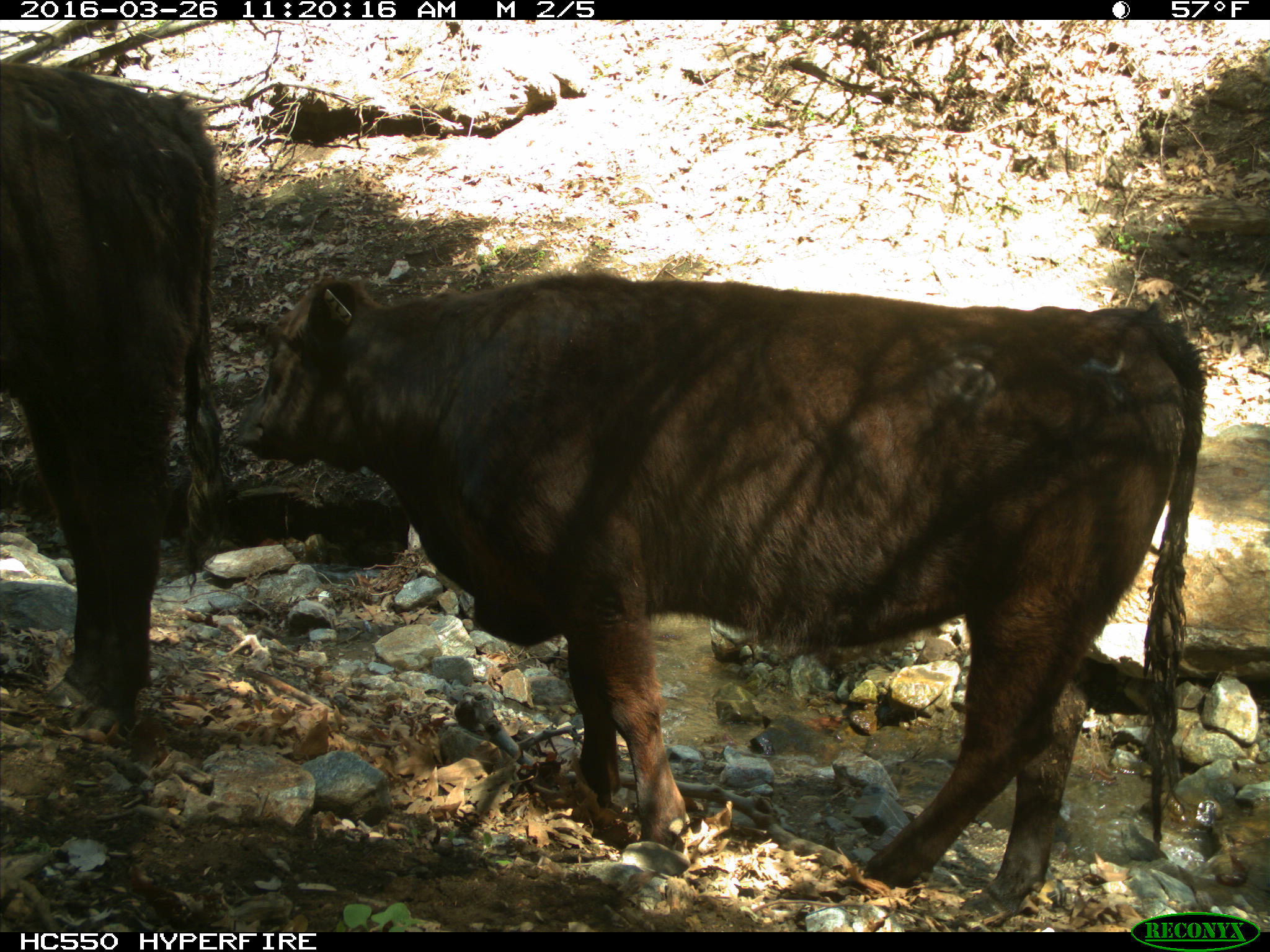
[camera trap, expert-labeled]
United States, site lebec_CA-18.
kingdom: Animalia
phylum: Chordata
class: Mammalia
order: Artiodactyla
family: Bovidae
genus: Bos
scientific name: Bos taurus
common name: domestic cow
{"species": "Bos taurus (domestic cow)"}